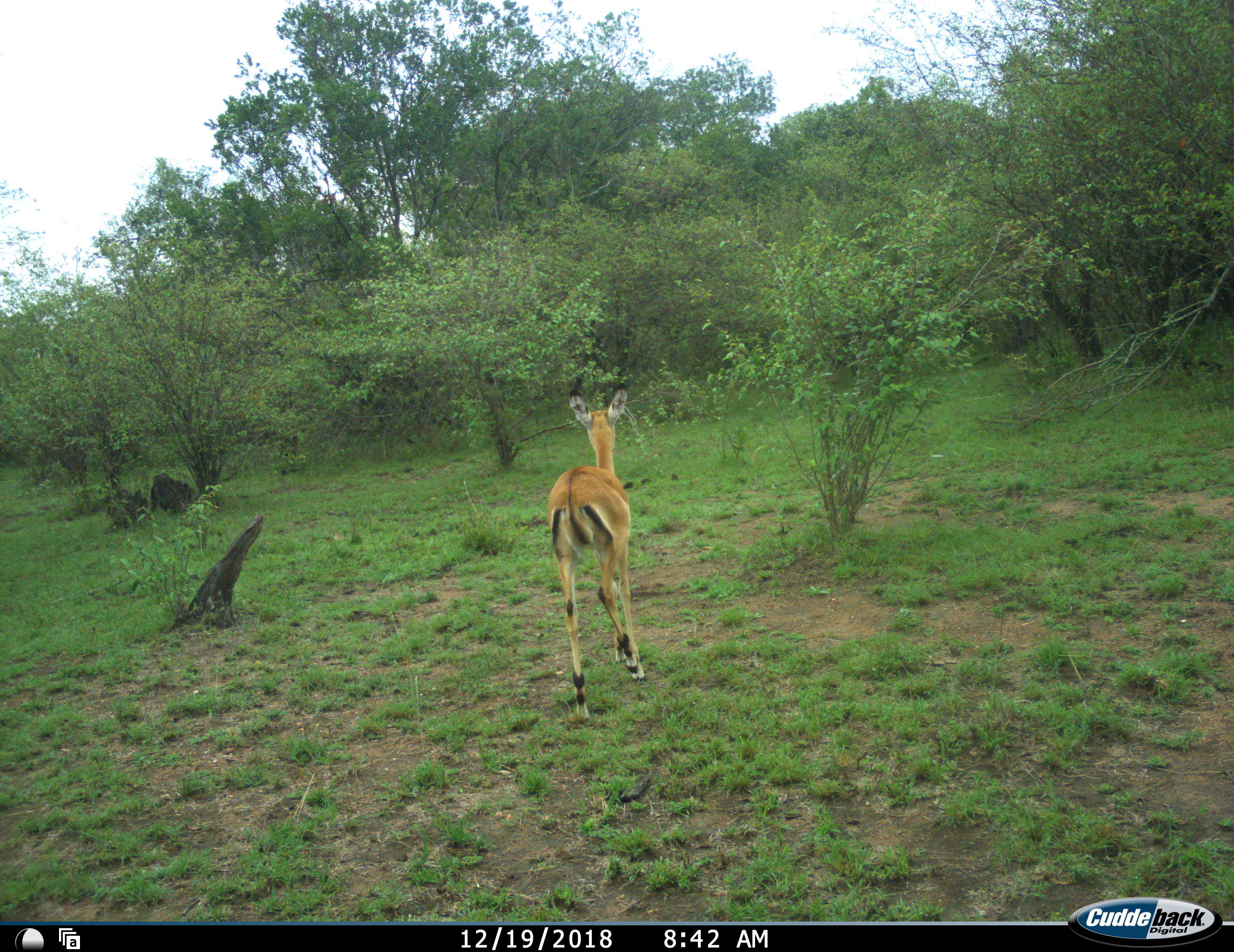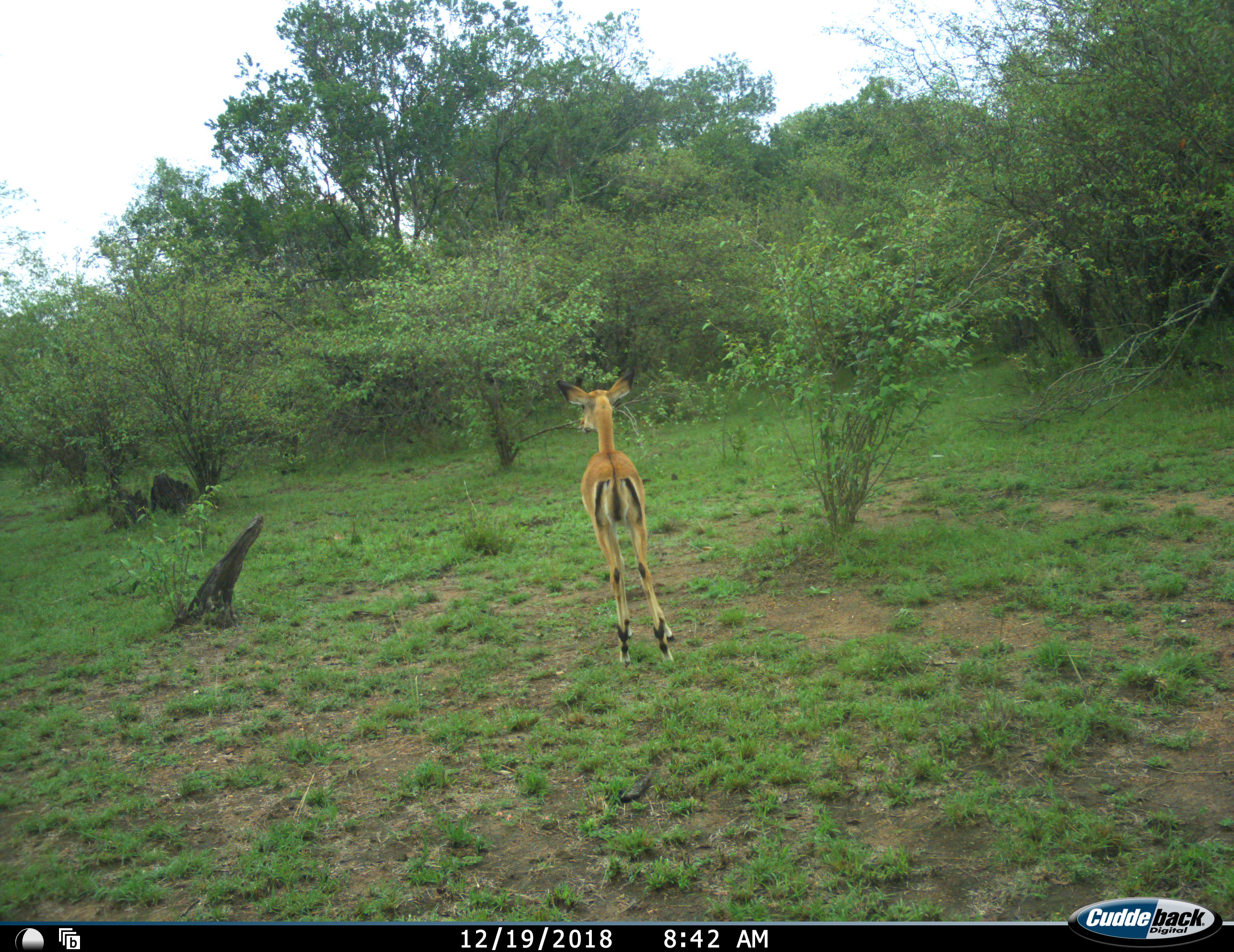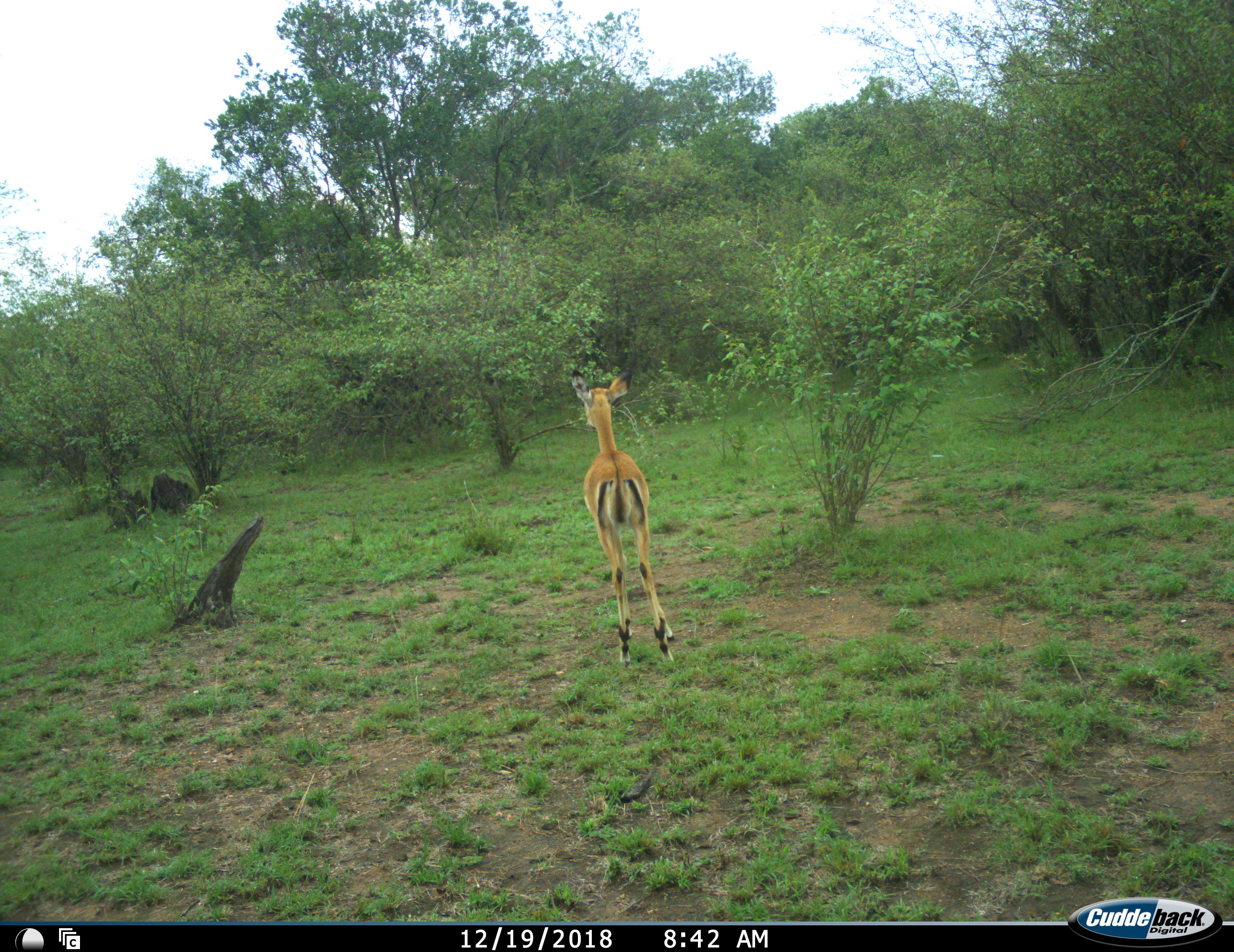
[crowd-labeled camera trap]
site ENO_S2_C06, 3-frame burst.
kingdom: Animalia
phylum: Chordata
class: Mammalia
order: Artiodactyla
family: Bovidae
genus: Aepyceros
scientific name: Aepyceros melampus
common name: impala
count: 1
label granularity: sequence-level